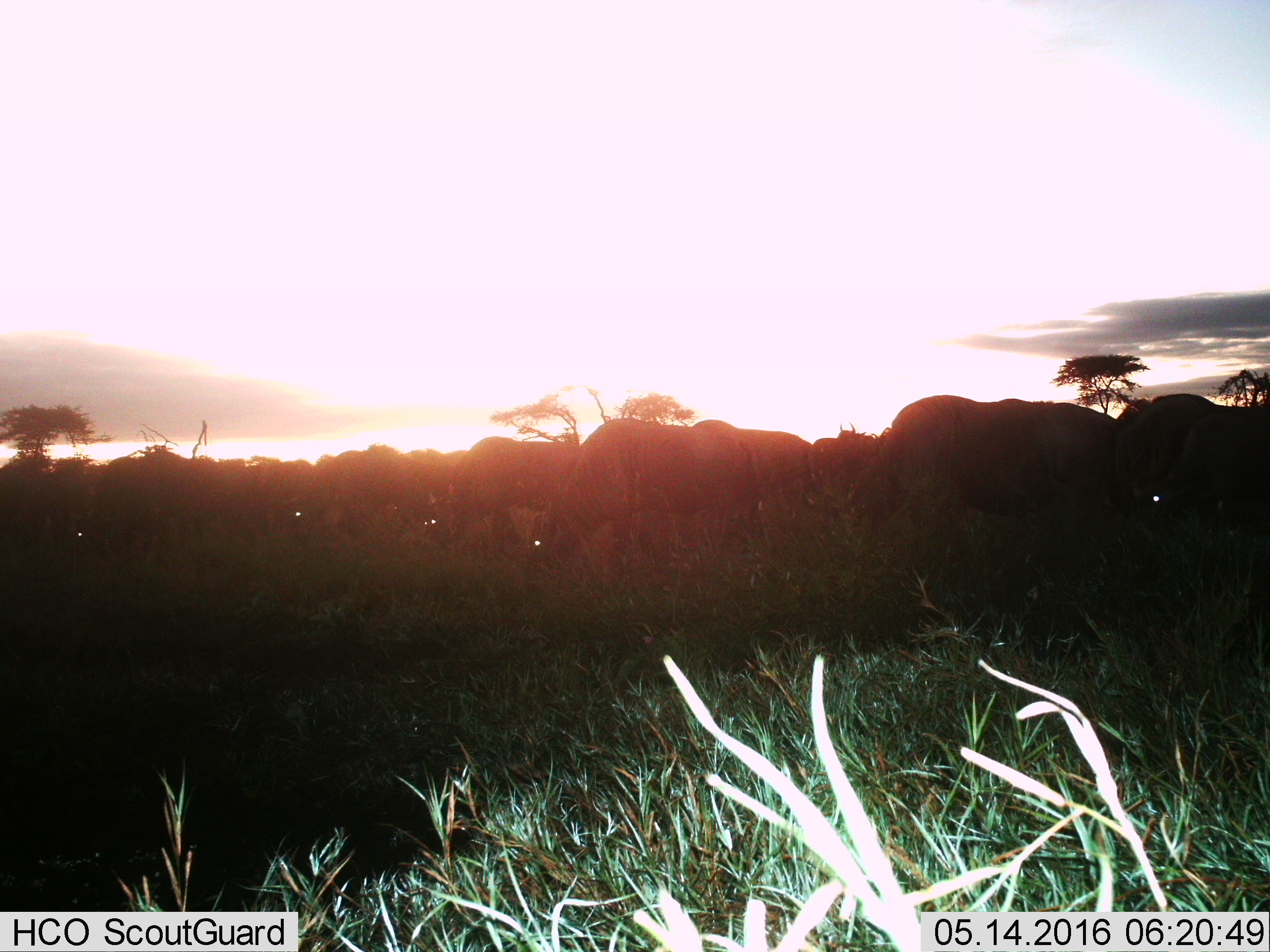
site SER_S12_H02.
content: unidentified animal